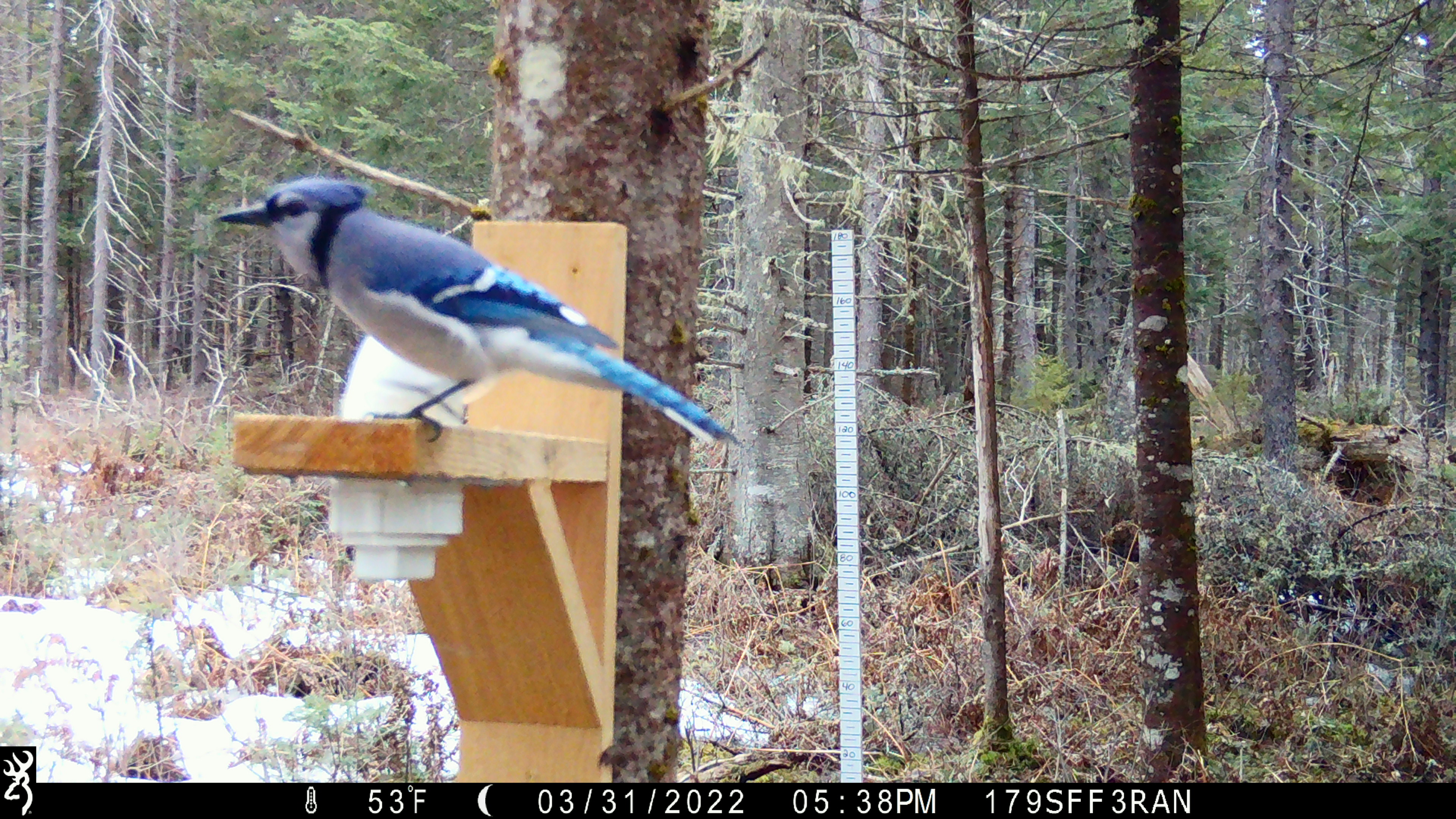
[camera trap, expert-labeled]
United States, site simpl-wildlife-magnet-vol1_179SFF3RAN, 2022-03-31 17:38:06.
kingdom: Animalia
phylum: Chordata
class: Aves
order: Passeriformes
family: Corvidae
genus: Cyanocitta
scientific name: Cyanocitta cristata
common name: blue jay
Blue jay (Cyanocitta cristata).